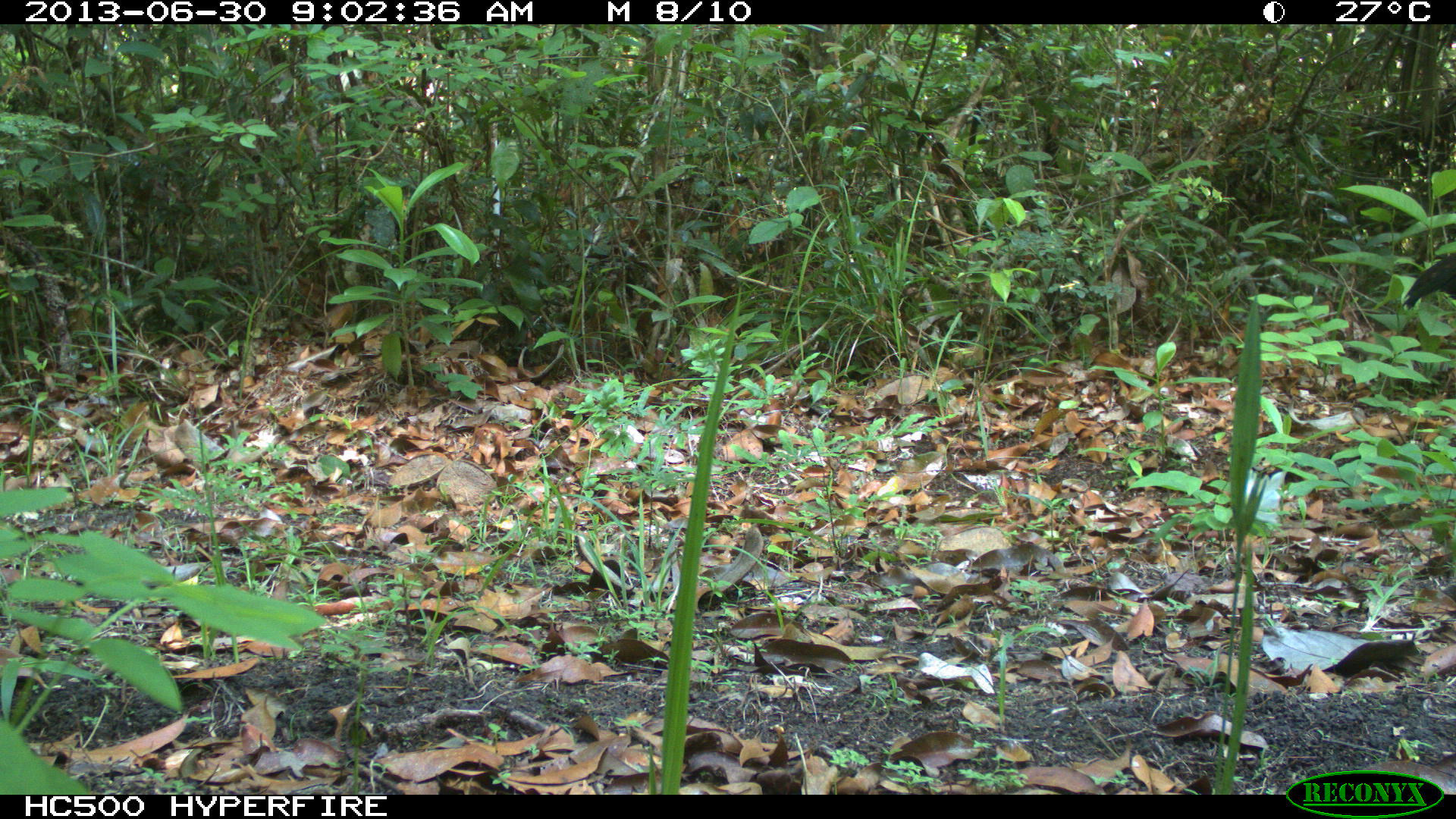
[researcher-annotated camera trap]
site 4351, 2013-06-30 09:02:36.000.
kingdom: Animalia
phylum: Chordata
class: Aves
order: Galliformes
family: Cracidae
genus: Crax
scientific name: Crax rubra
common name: great curassow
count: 1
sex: female